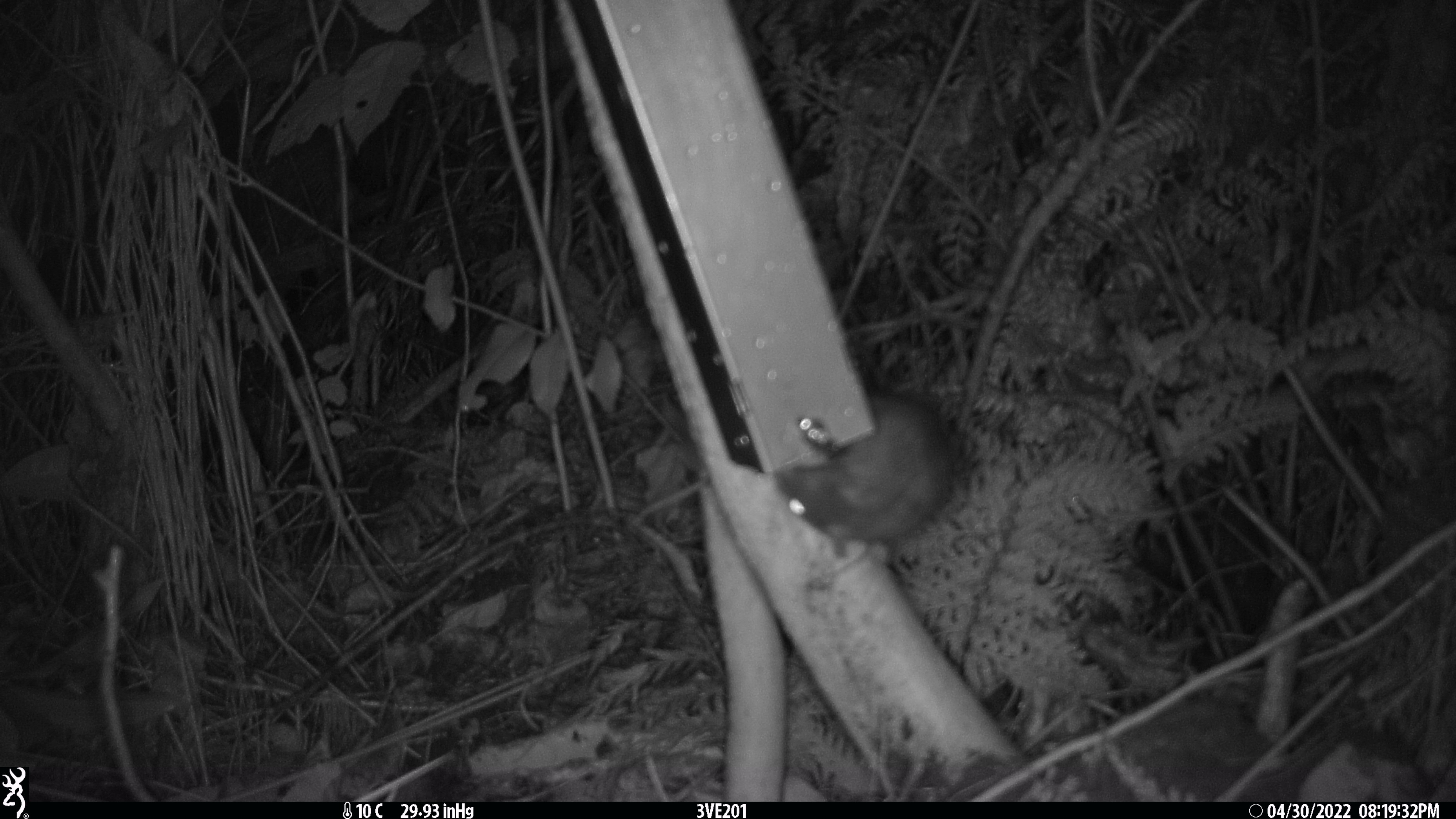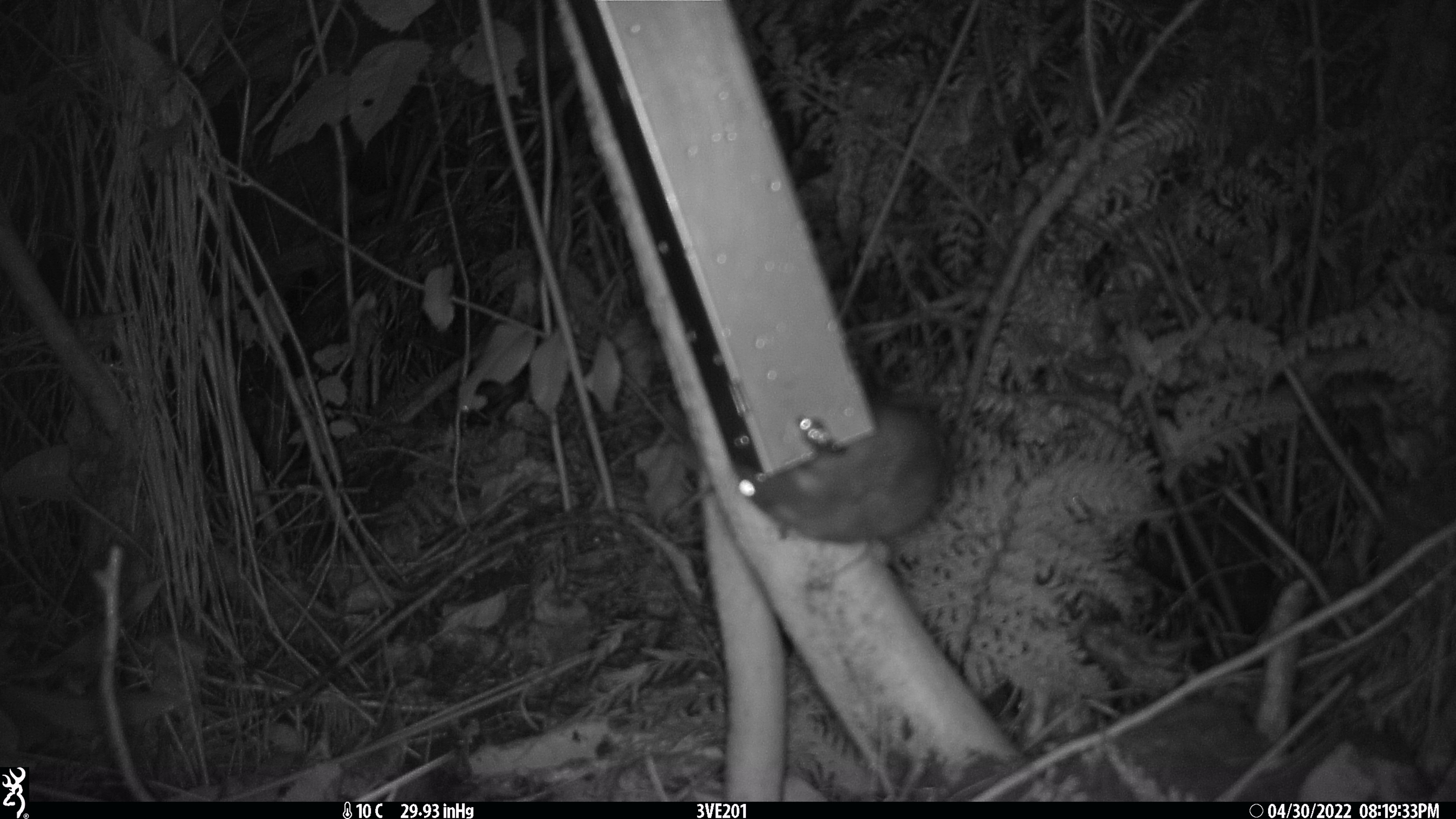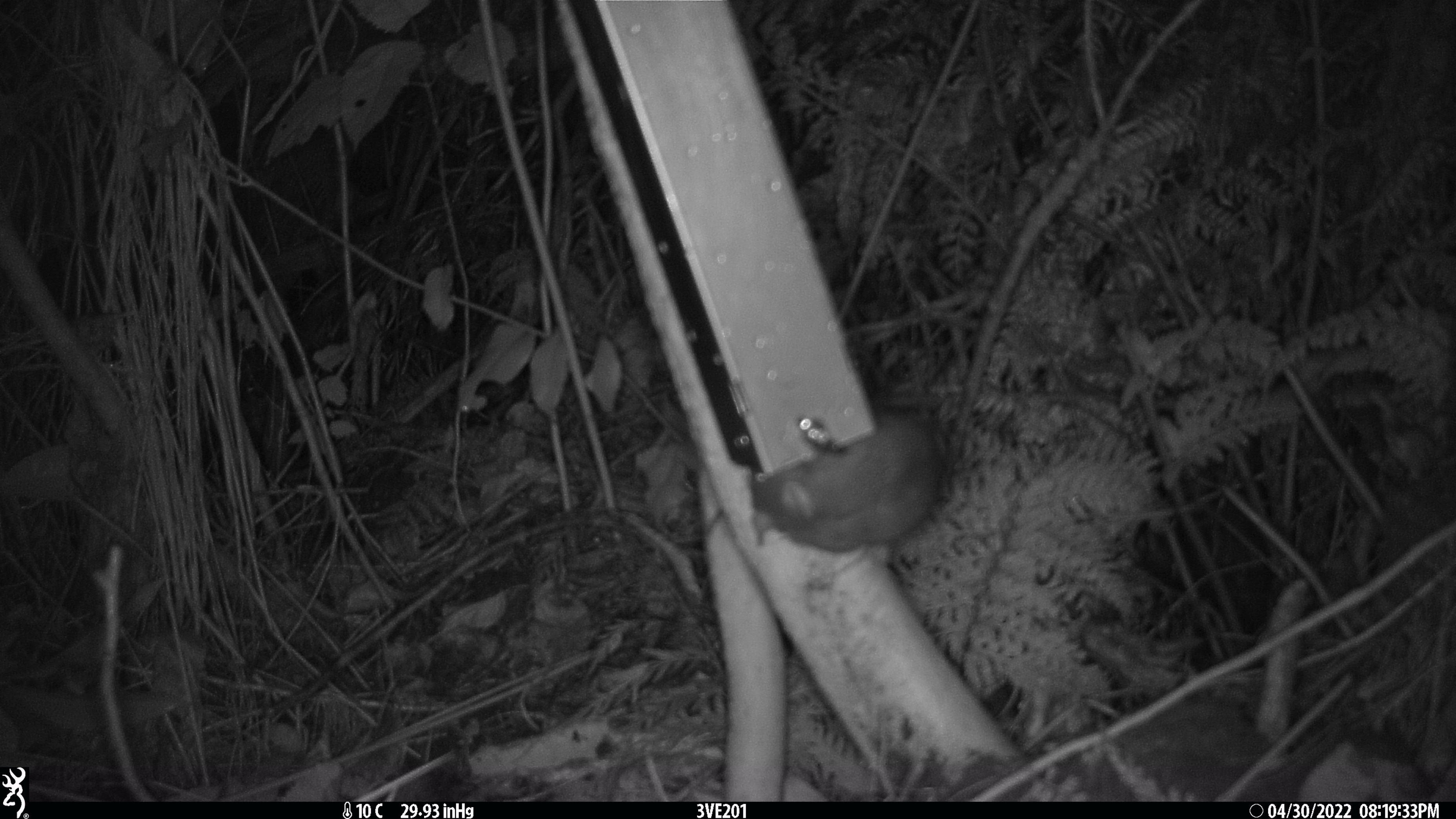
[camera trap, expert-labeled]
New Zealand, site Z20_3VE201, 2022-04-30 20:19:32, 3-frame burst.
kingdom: Animalia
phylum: Chordata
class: Mammalia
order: Rodentia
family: Muridae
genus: Rattus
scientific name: Rattus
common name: rat